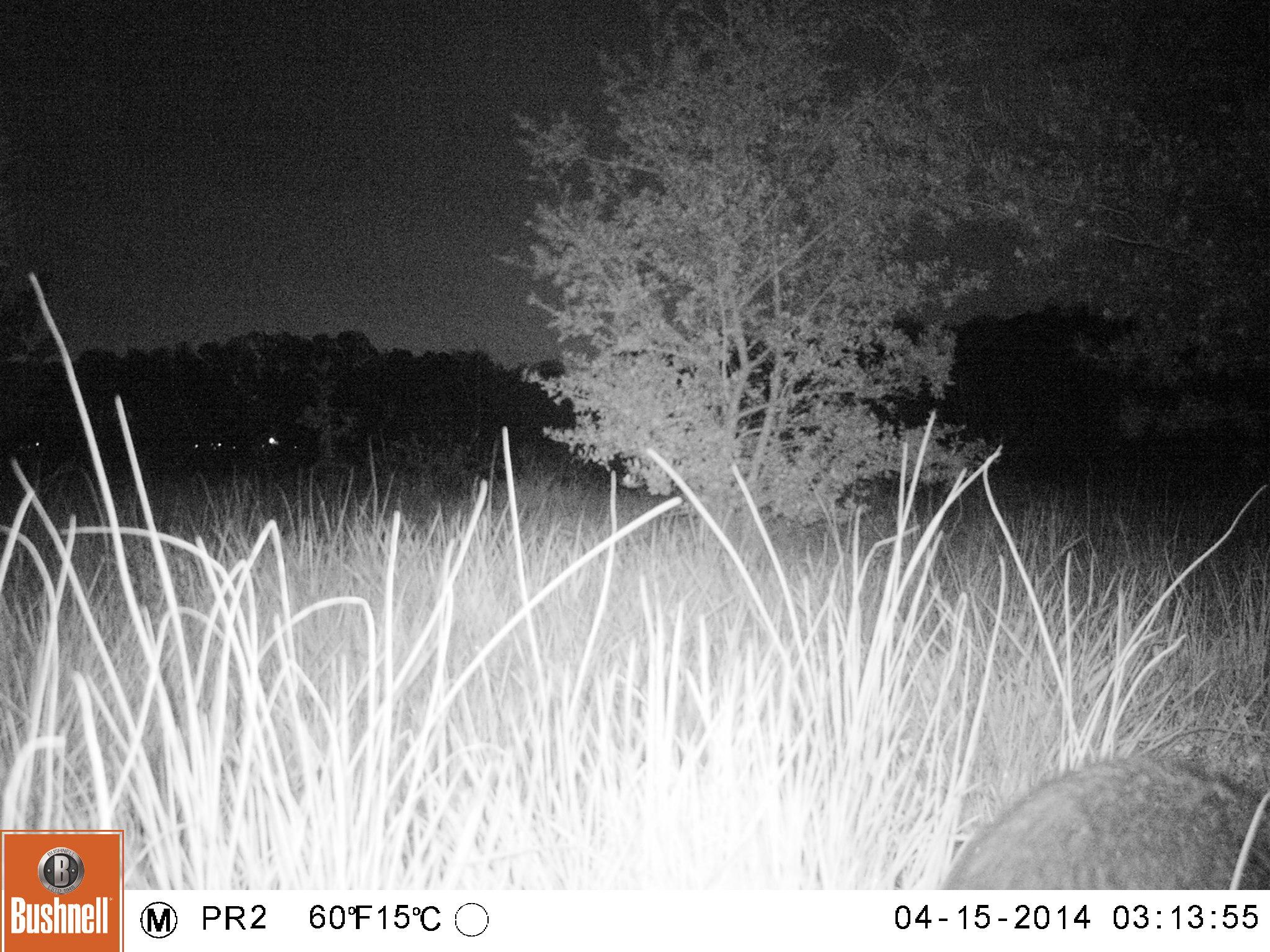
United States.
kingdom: Animalia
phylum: Chordata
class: Mammalia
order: Carnivora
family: Procyonidae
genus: Procyon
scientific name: Procyon lotor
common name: northern raccoon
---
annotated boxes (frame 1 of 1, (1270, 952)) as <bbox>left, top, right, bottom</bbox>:
Northern Raccoon: <bbox>940, 755, 1270, 893</bbox>